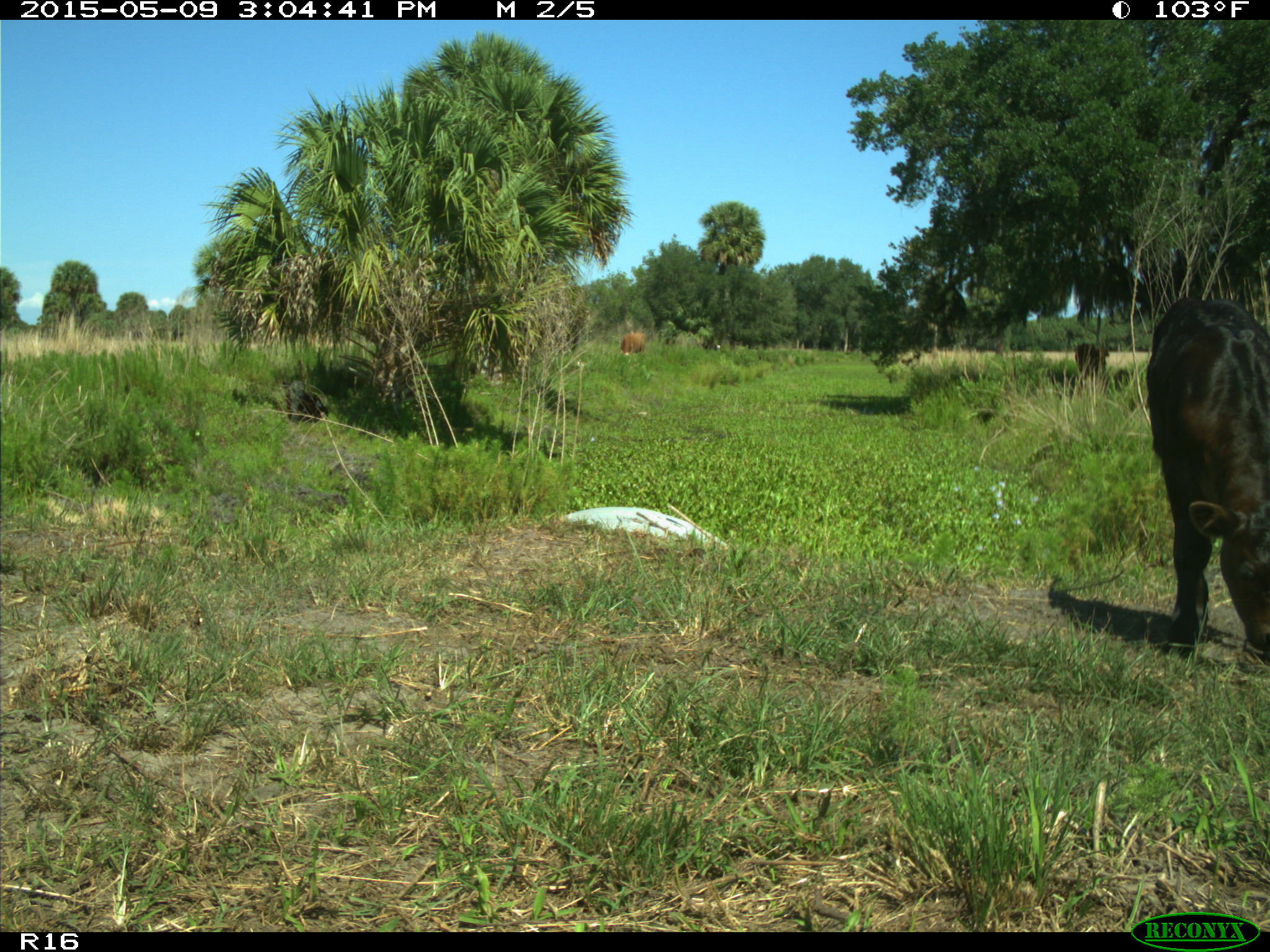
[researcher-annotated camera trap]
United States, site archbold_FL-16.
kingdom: Animalia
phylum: Chordata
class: Mammalia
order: Artiodactyla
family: Bovidae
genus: Bos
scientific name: Bos taurus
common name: domestic cow